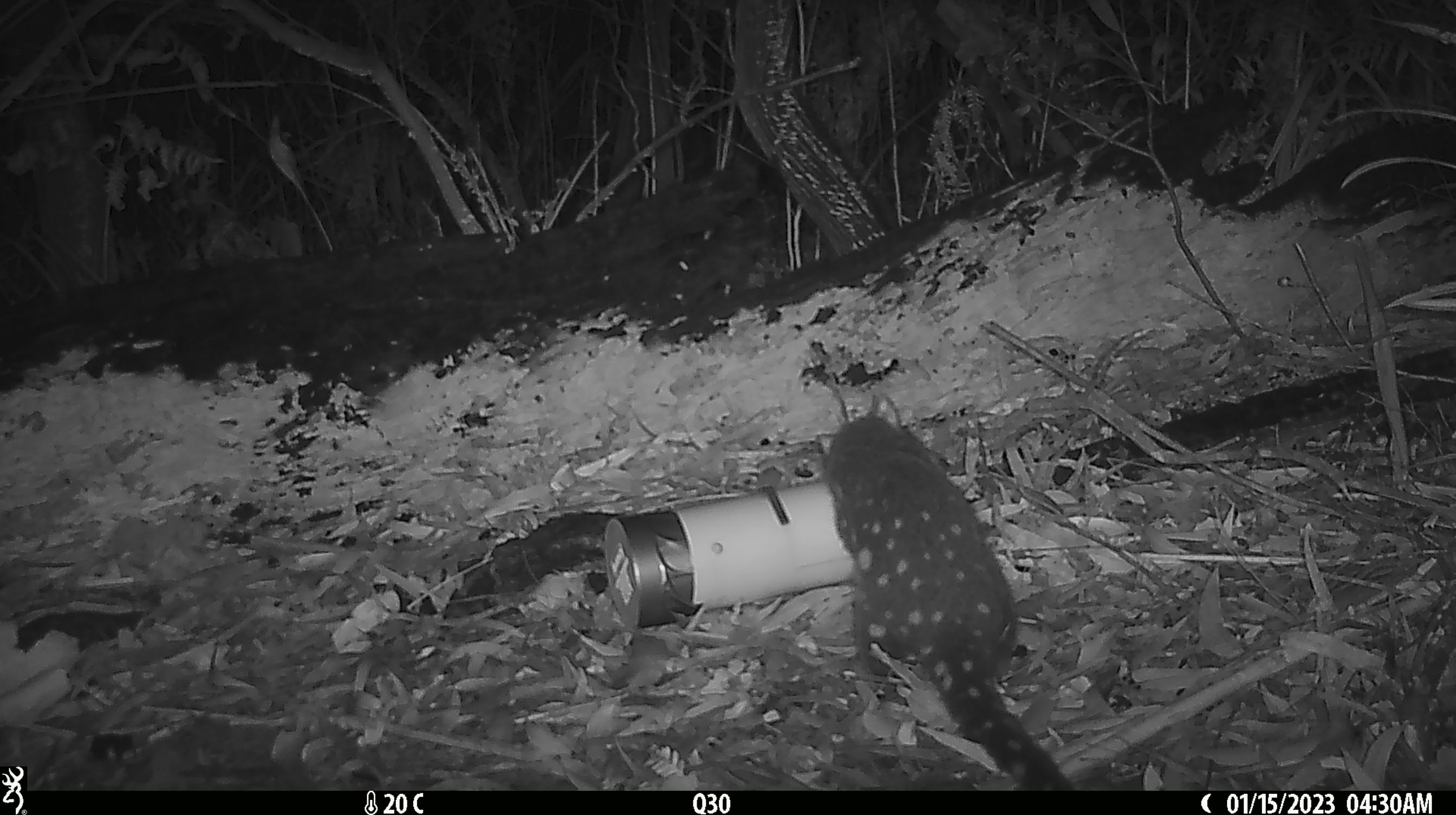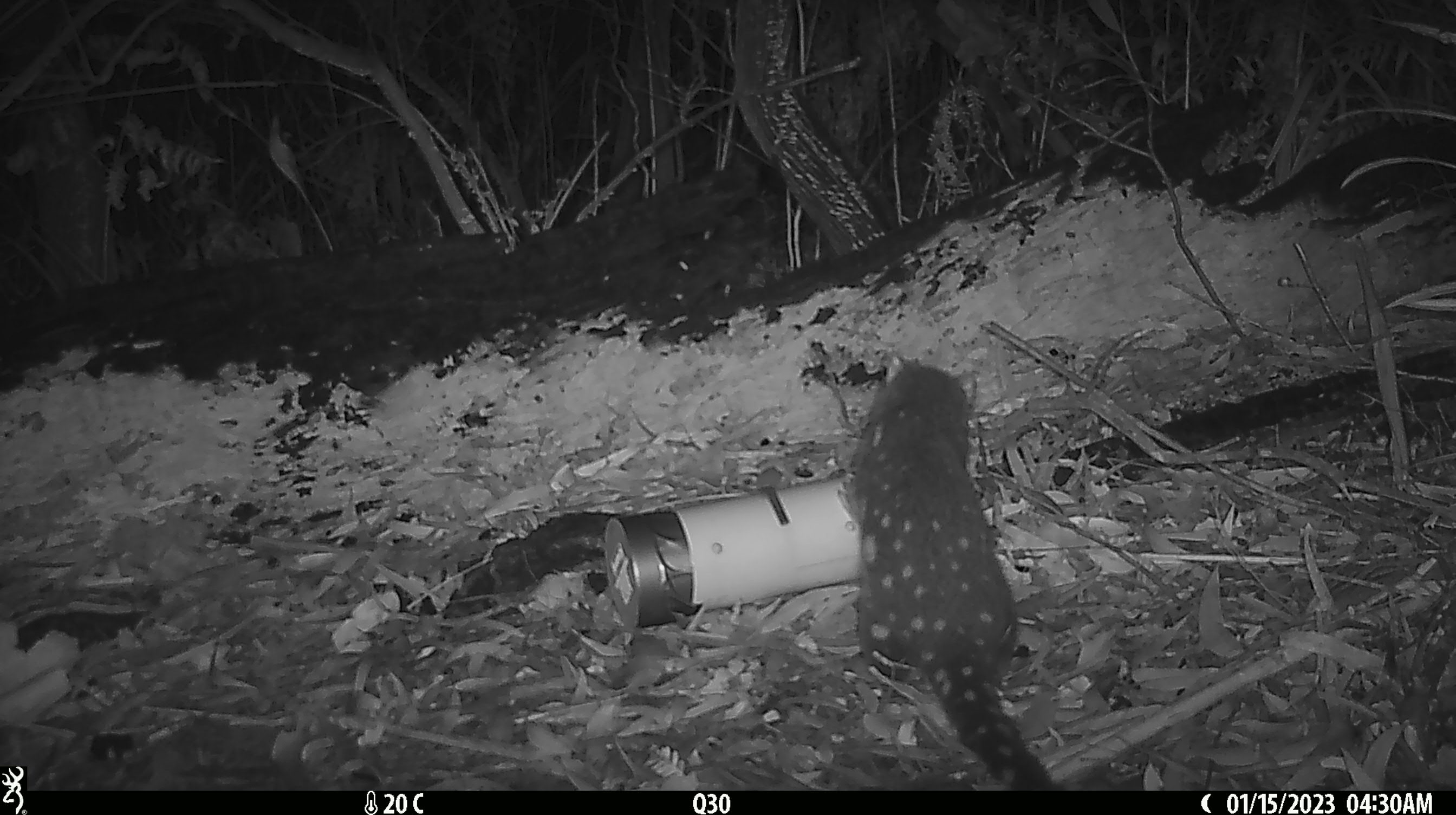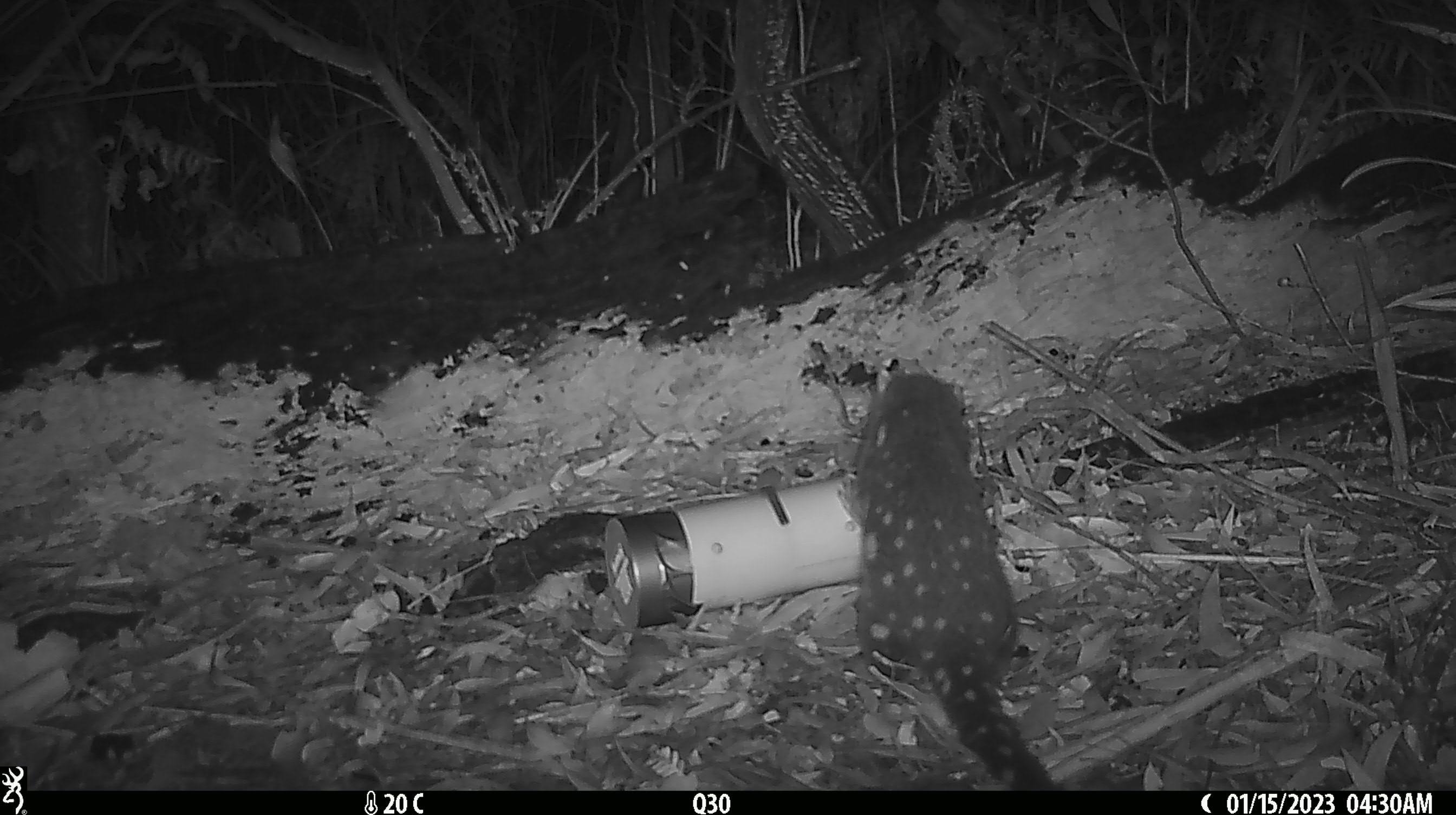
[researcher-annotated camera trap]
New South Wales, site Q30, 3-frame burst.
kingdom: Animalia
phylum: Chordata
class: Mammalia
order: Dasyuromorphia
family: Dasyuridae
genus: Dasyurus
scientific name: Dasyurus maculatus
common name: spotted-tailed quoll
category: quoll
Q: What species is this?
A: Quoll (spotted-tailed quoll) (Dasyurus maculatus).